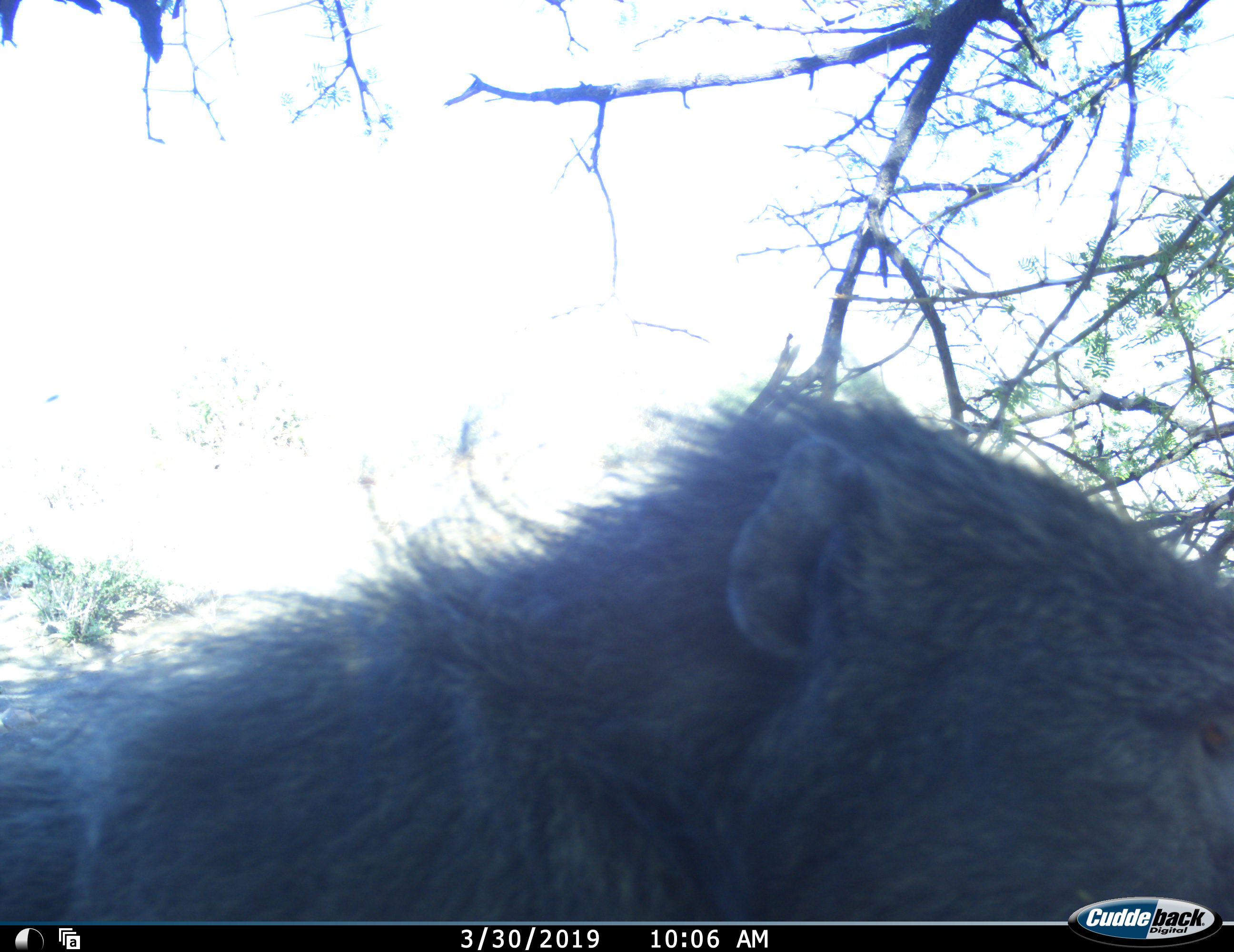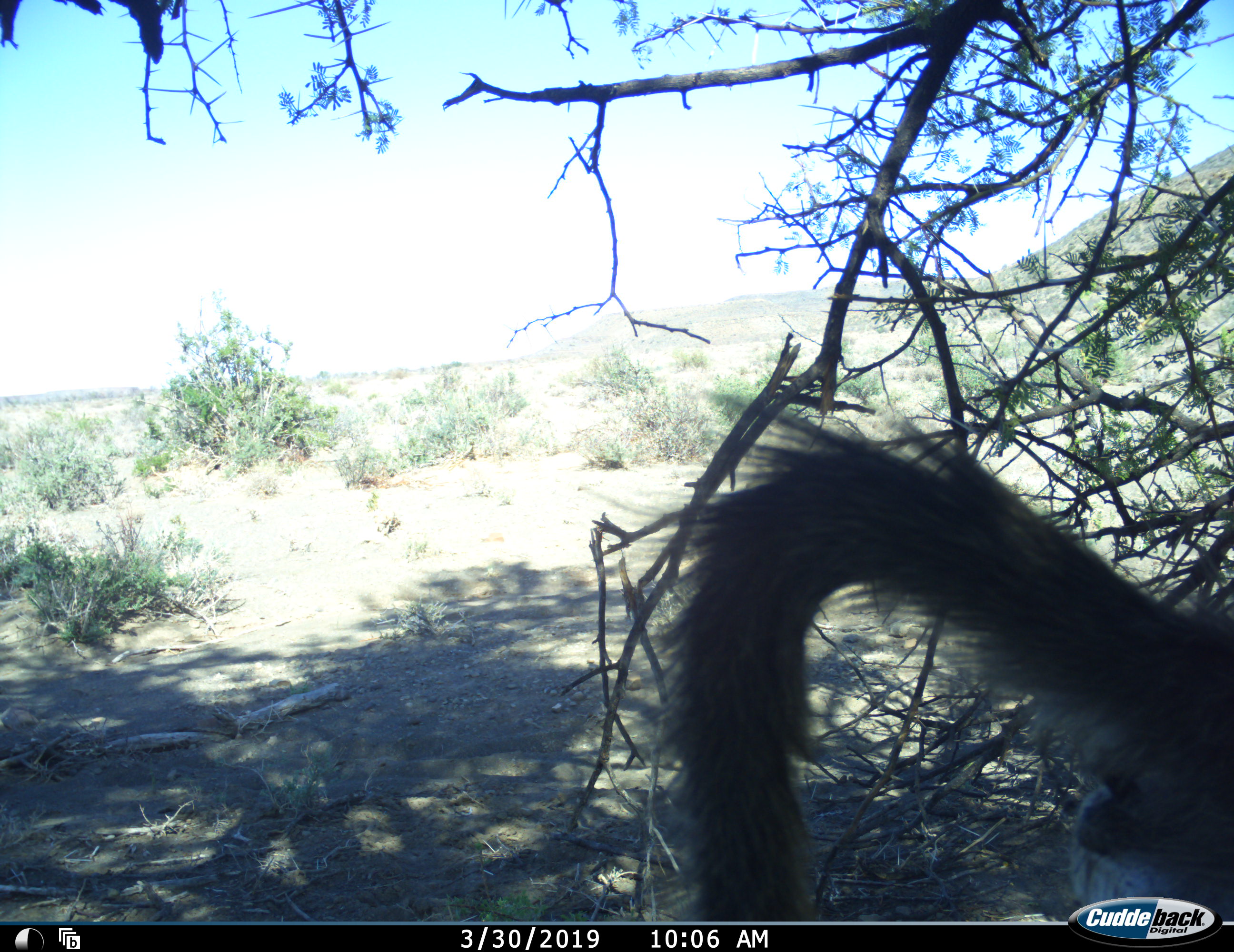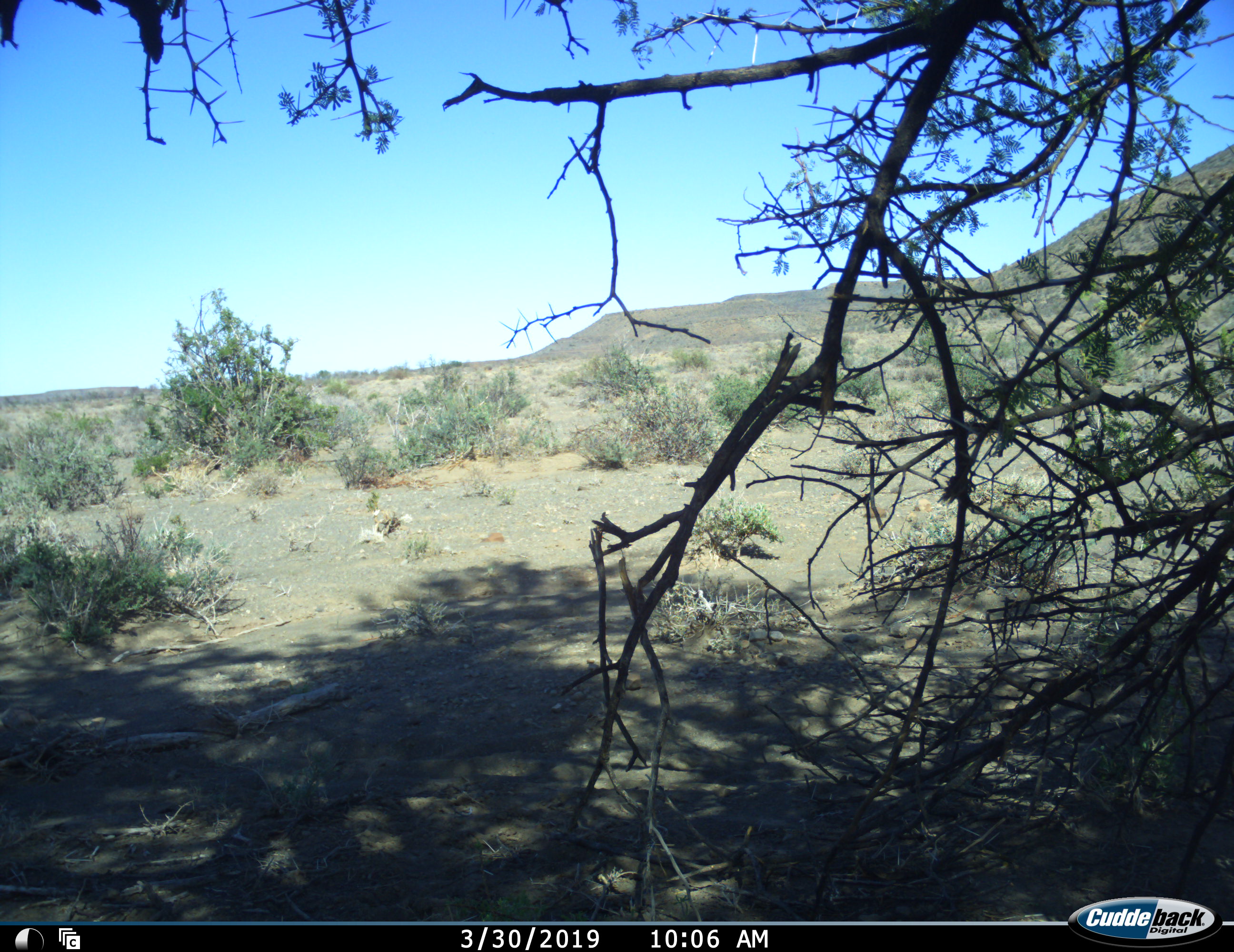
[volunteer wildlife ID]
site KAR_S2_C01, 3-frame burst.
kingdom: Animalia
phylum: Chordata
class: Mammalia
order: Primates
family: Cercopithecidae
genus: Papio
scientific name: Papio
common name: baboon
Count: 1.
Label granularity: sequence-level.